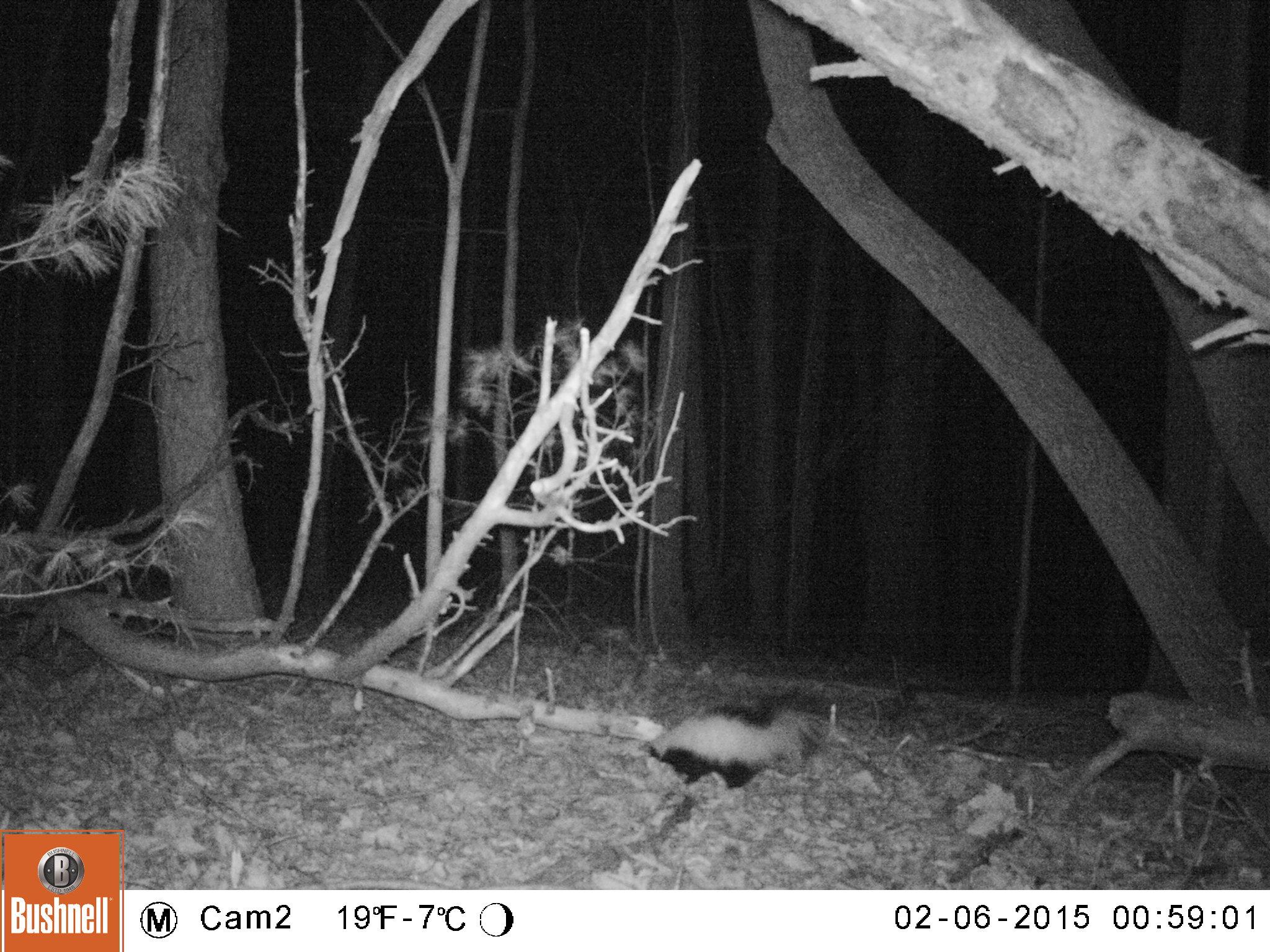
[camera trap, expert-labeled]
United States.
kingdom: Animalia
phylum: Chordata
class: Mammalia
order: Carnivora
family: Mephitidae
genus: Mephitis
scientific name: Mephitis mephitis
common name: striped skunk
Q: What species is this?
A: Striped Skunk (Mephitis mephitis).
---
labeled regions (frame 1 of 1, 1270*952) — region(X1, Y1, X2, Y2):
Striped Skunk: region(631, 679, 842, 796)